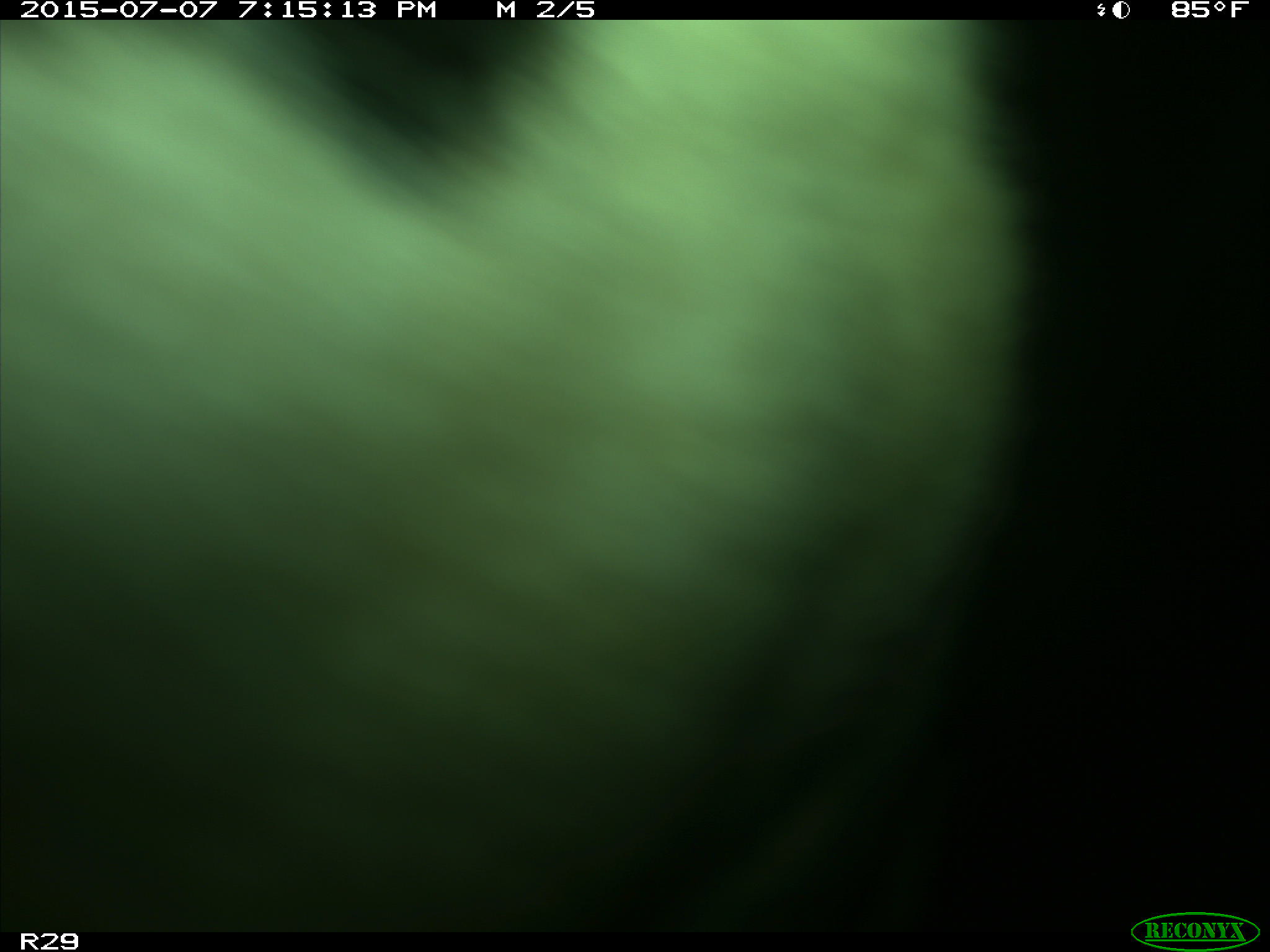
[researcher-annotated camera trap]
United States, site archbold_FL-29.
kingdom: Animalia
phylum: Chordata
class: Mammalia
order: Artiodactyla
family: Bovidae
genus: Bos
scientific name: Bos taurus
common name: domestic cow